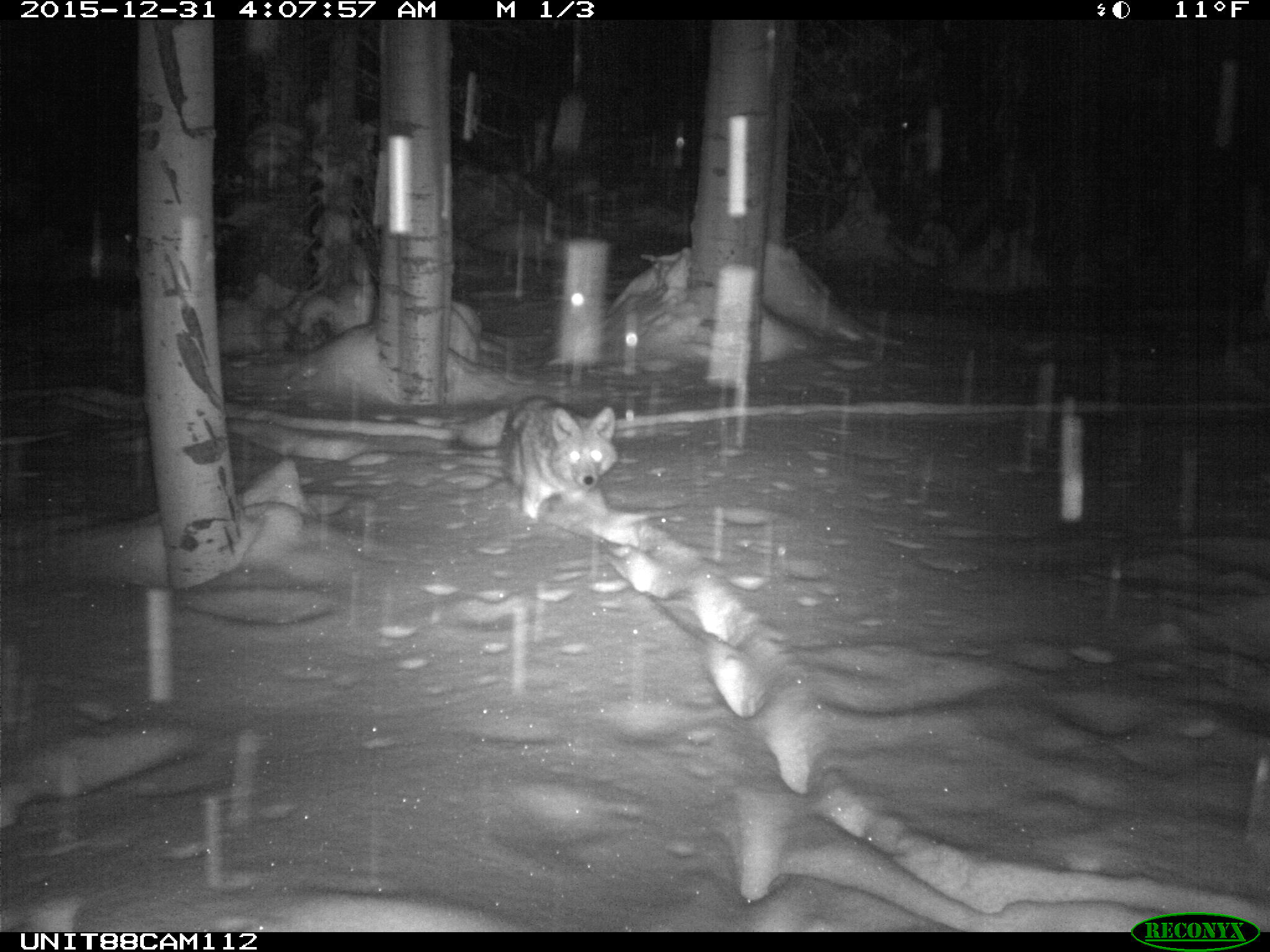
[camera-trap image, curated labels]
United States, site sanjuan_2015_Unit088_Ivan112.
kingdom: Animalia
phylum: Chordata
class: Mammalia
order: Carnivora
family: Canidae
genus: Canis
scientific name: Canis latrans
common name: coyote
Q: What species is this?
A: Canis latrans (coyote).